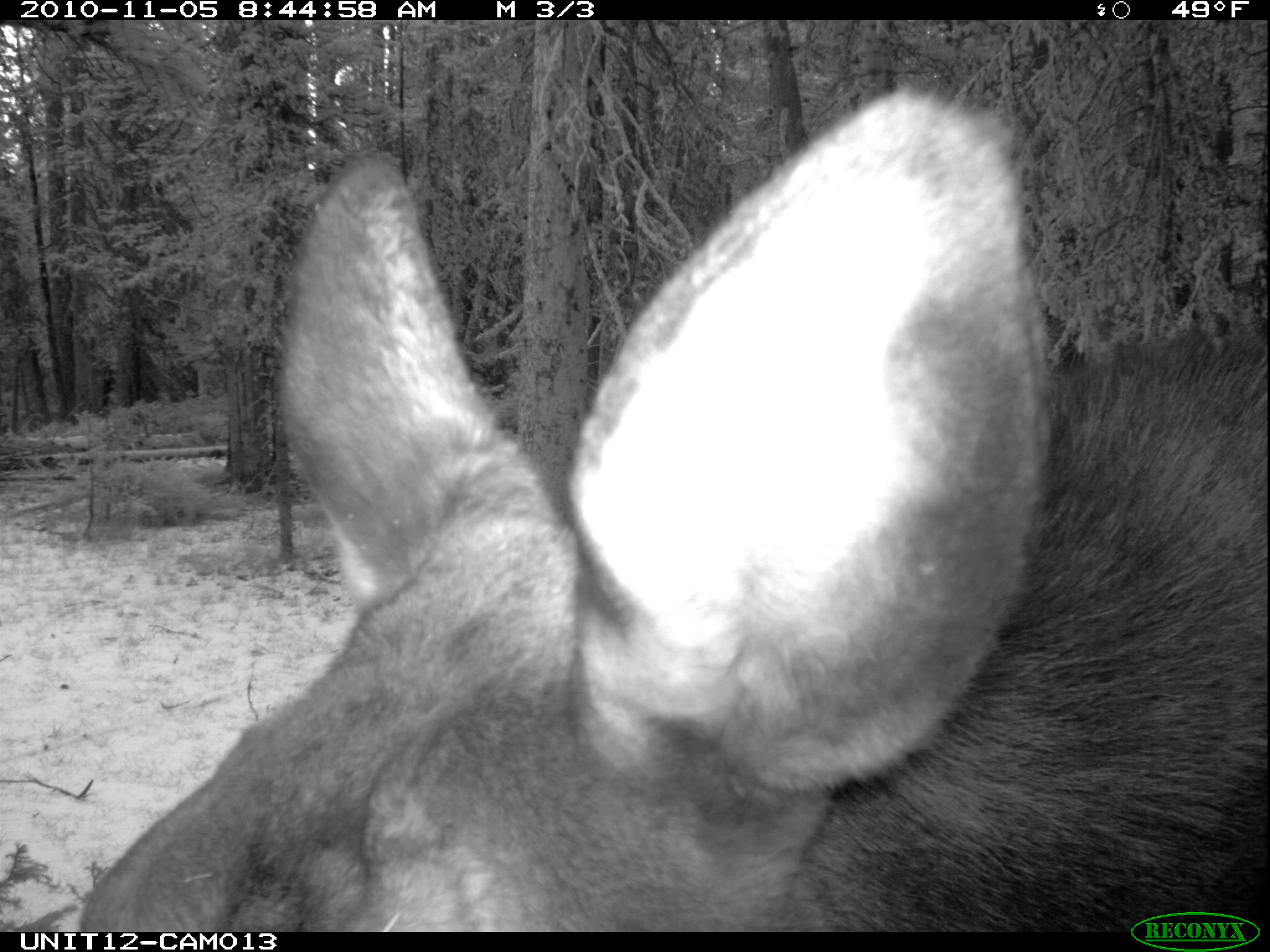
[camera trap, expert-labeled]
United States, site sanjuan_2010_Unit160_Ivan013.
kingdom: Animalia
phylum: Chordata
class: Mammalia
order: Artiodactyla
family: Cervidae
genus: Alces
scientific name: Alces alces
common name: moose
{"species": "Alces alces (moose)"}